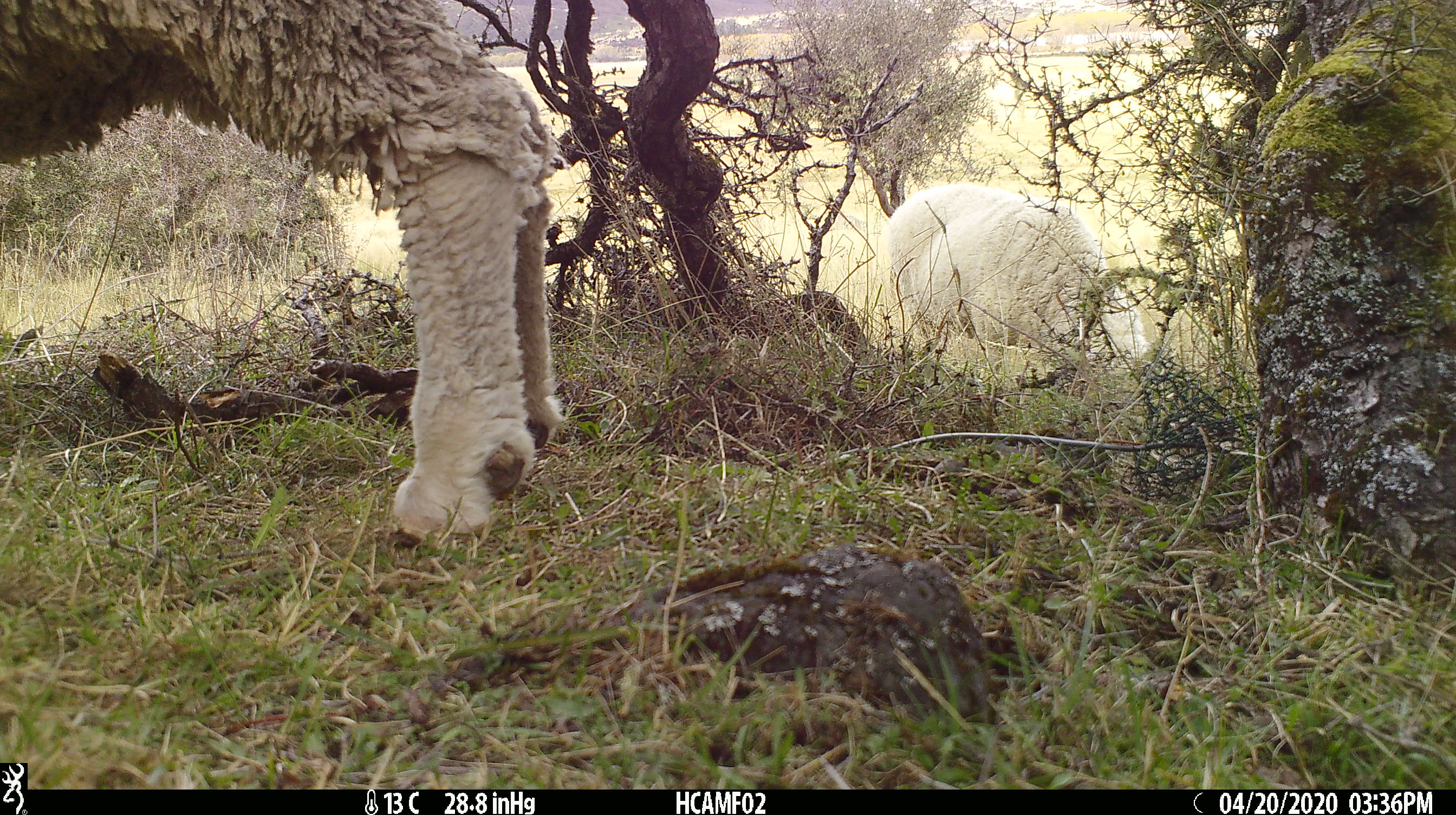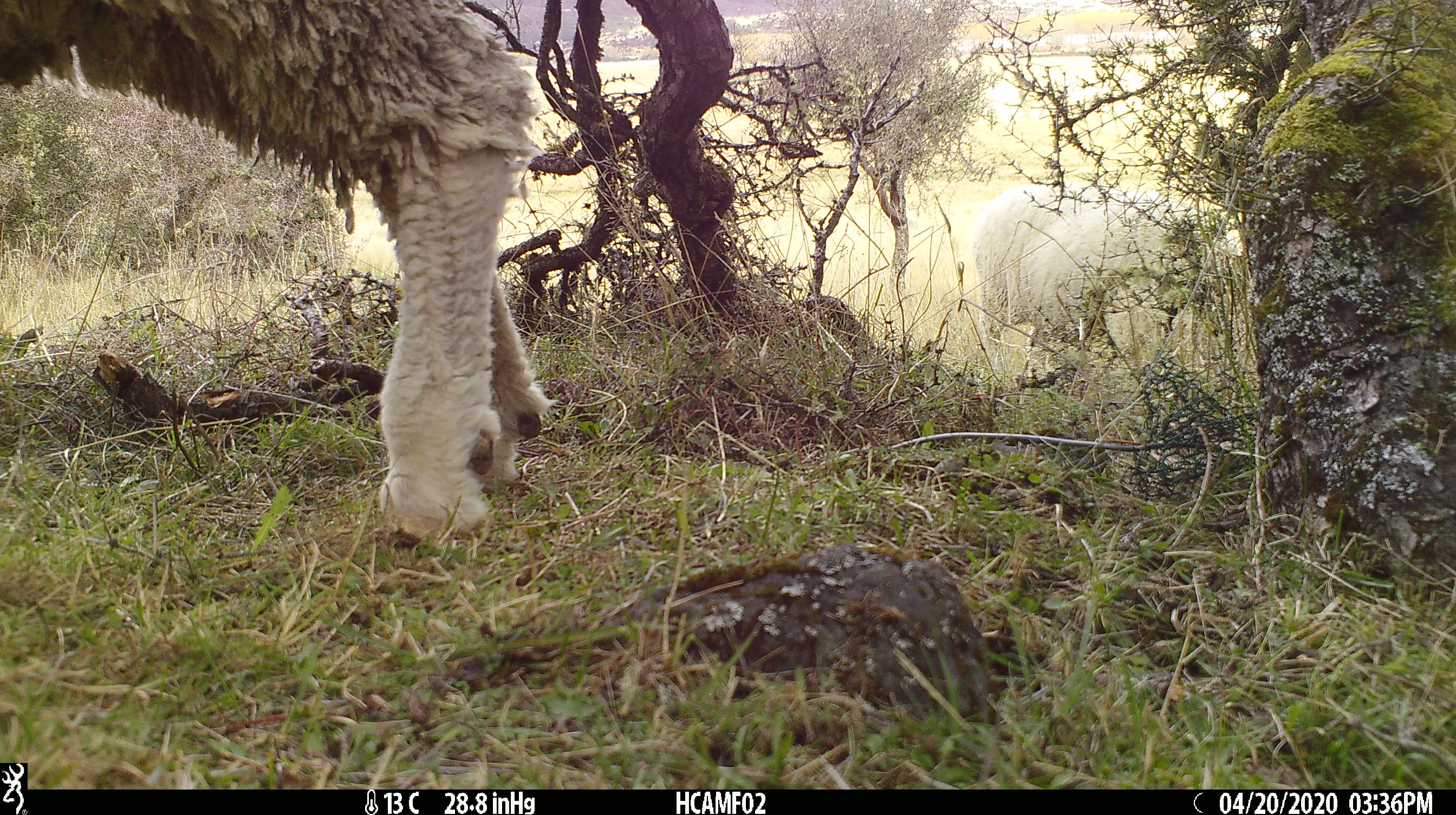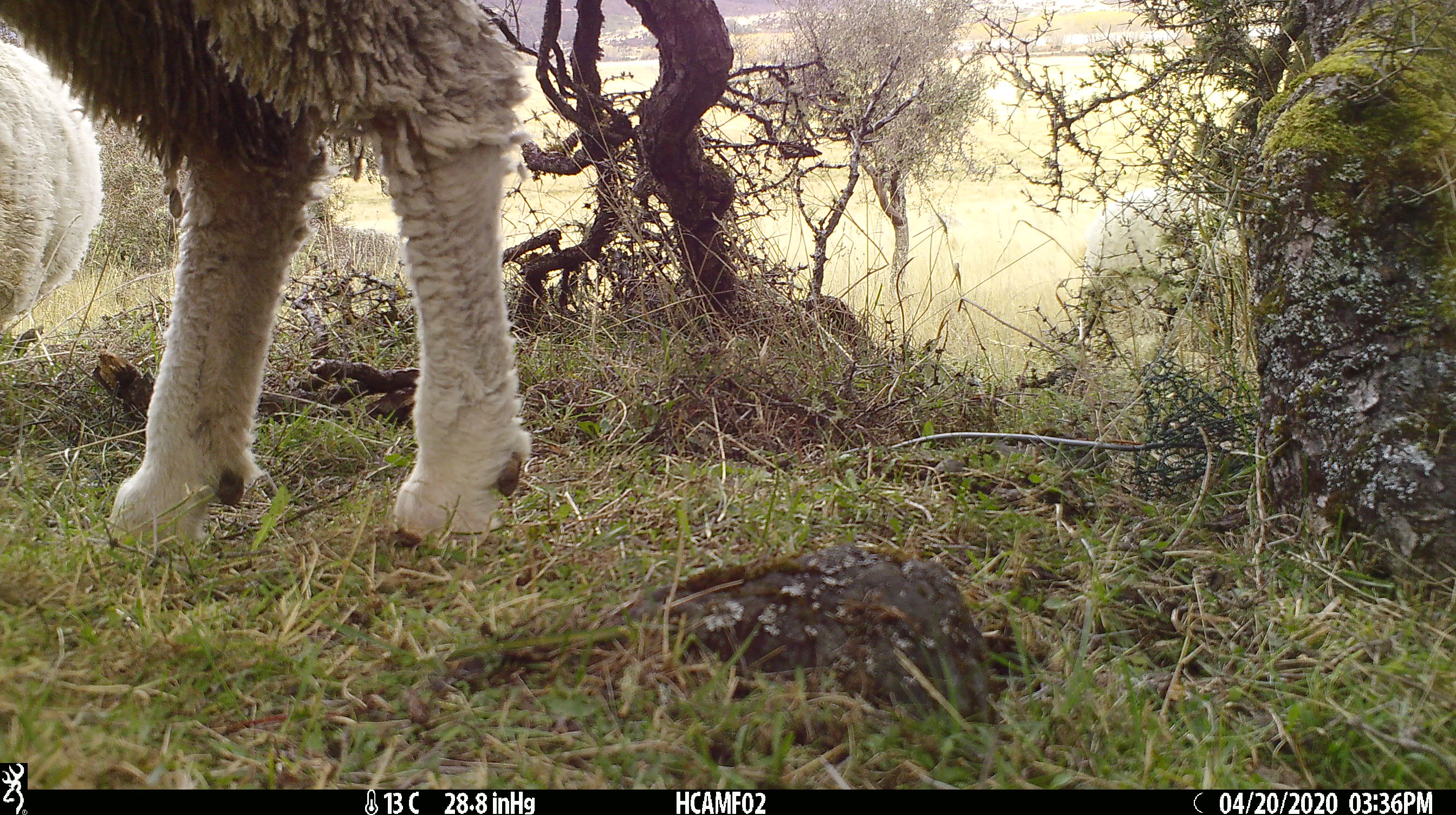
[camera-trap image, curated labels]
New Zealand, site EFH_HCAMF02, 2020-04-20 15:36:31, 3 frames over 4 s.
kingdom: Animalia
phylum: Chordata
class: Mammalia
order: Artiodactyla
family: Bovidae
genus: Ovis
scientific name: Ovis aries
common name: domestic sheep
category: sheep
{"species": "sheep (domestic sheep) (Ovis aries)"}